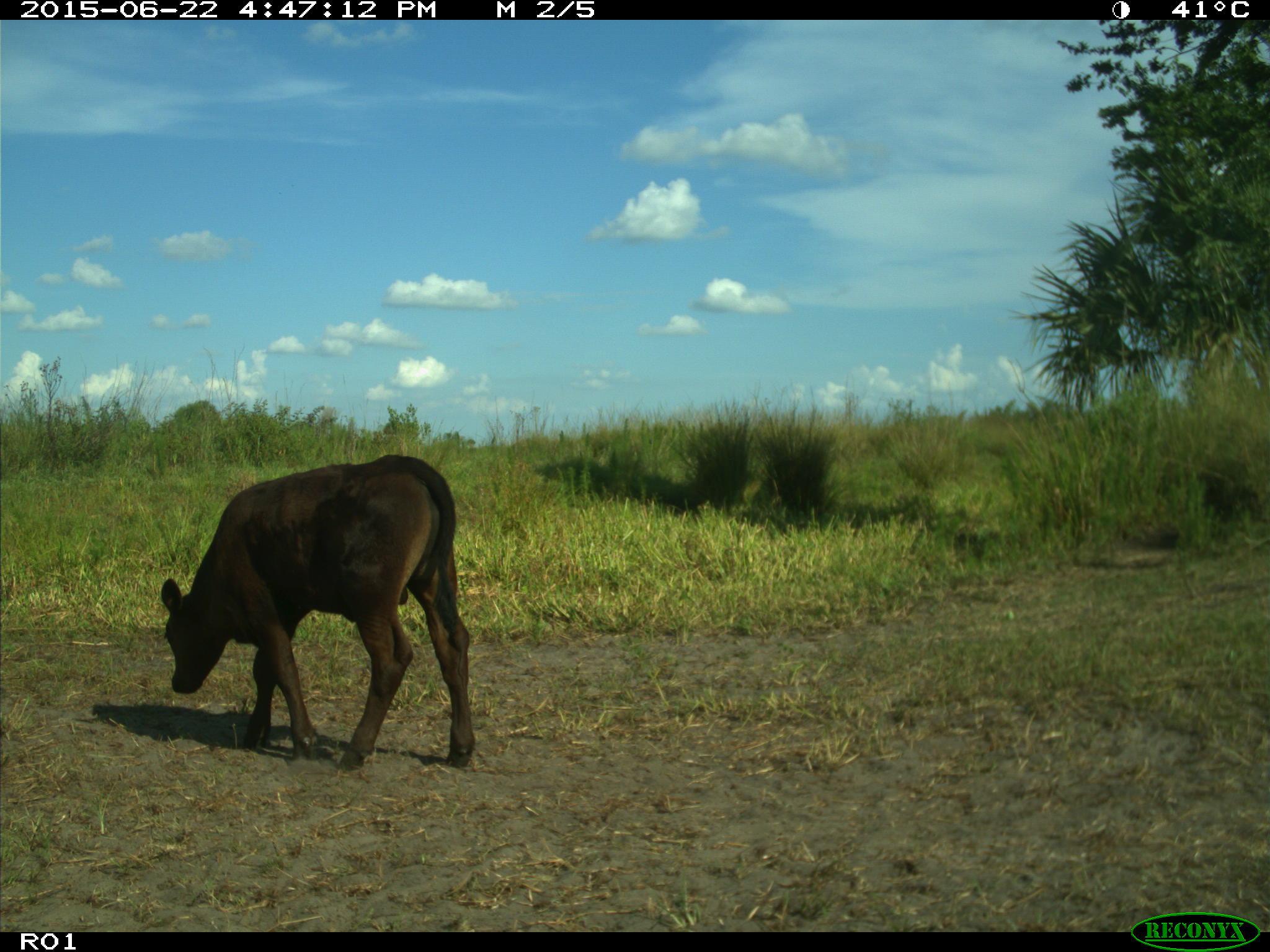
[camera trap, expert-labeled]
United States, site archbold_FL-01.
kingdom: Animalia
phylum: Chordata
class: Mammalia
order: Artiodactyla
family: Bovidae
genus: Bos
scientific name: Bos taurus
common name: domestic cow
Bos taurus (domestic cow).